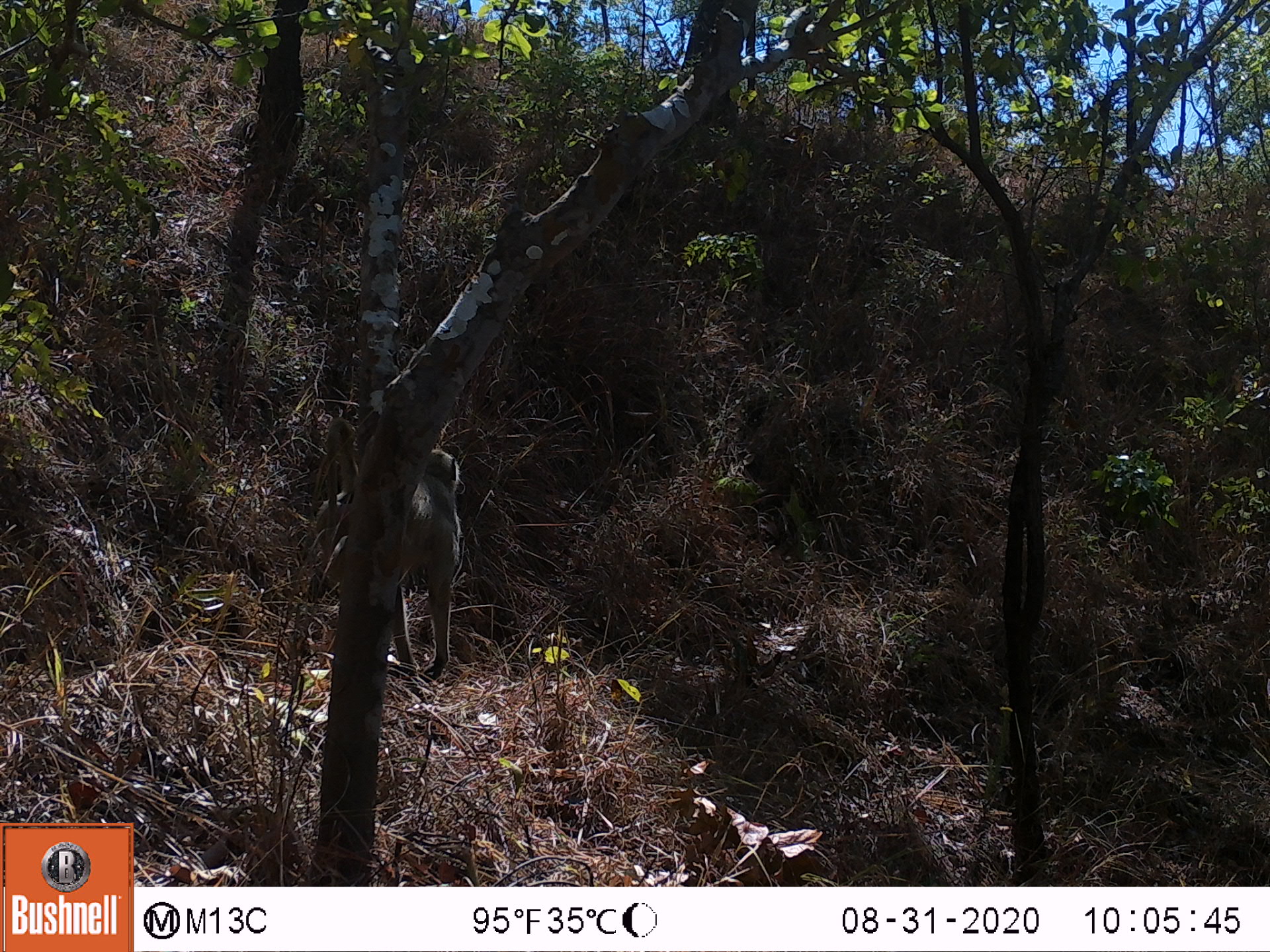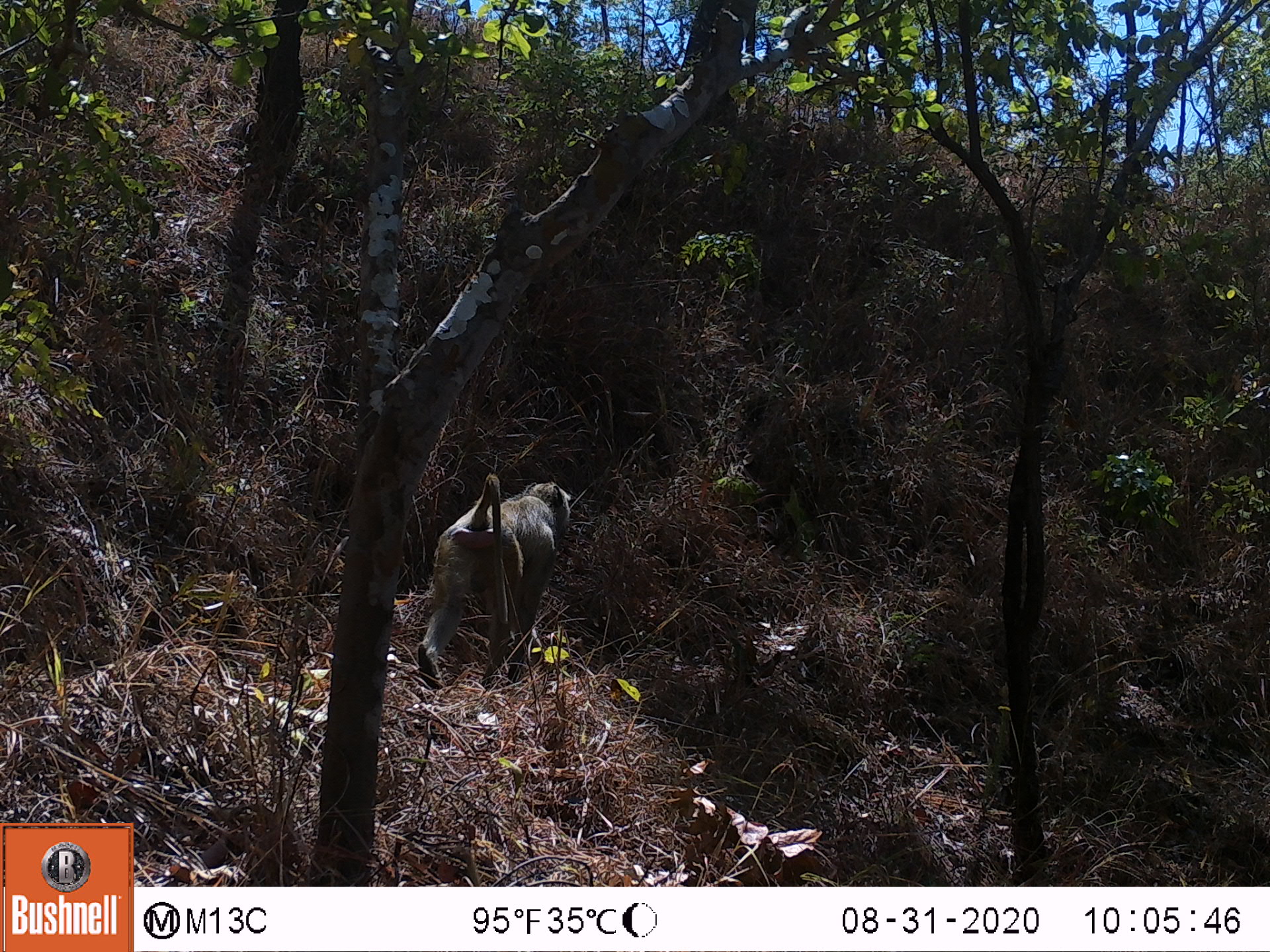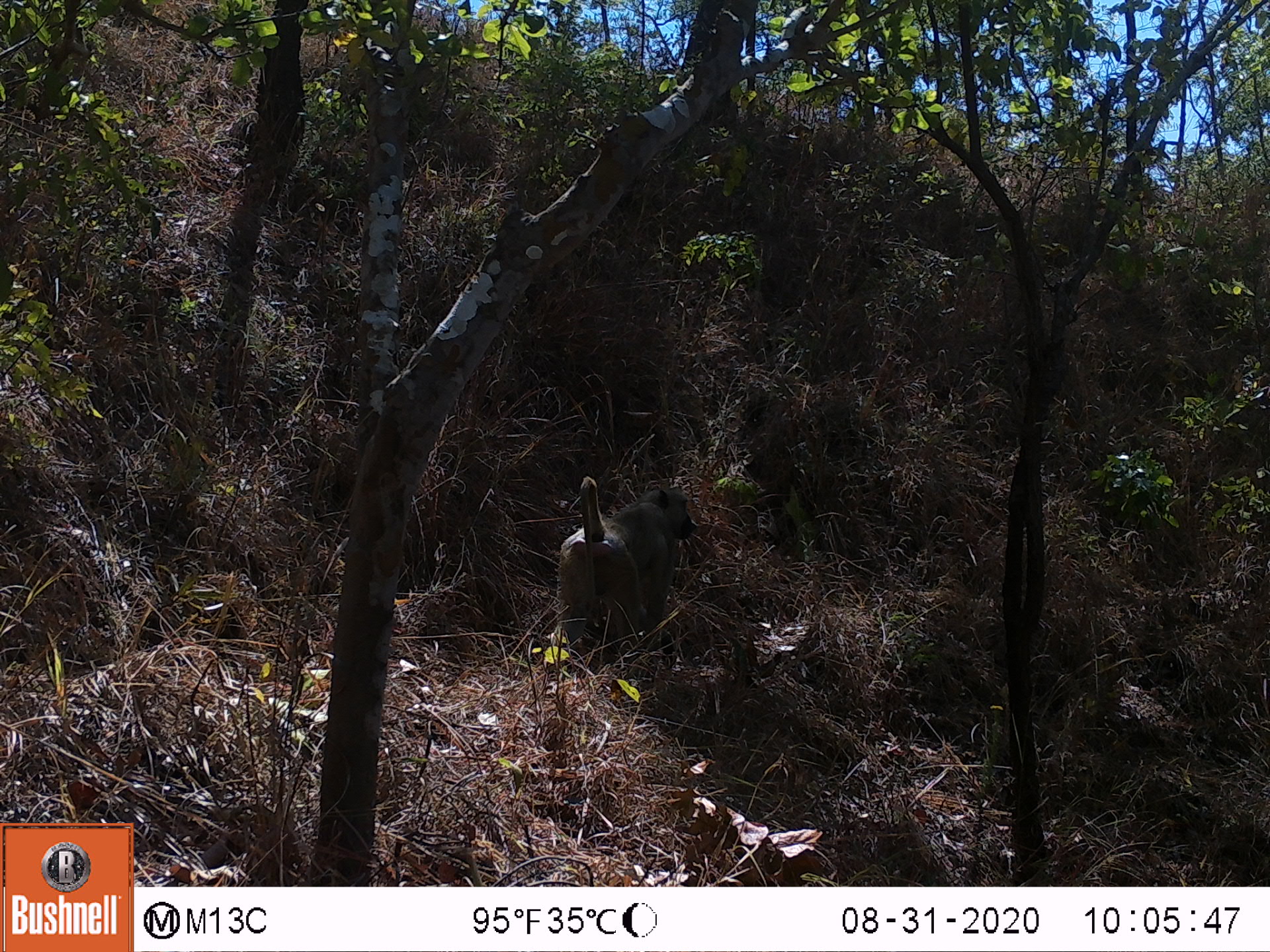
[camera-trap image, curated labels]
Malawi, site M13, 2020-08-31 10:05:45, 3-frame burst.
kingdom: Animalia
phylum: Chordata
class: Mammalia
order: Primates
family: Cercopithecidae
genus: Papio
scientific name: Papio cynocephalus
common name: yellow baboon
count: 1